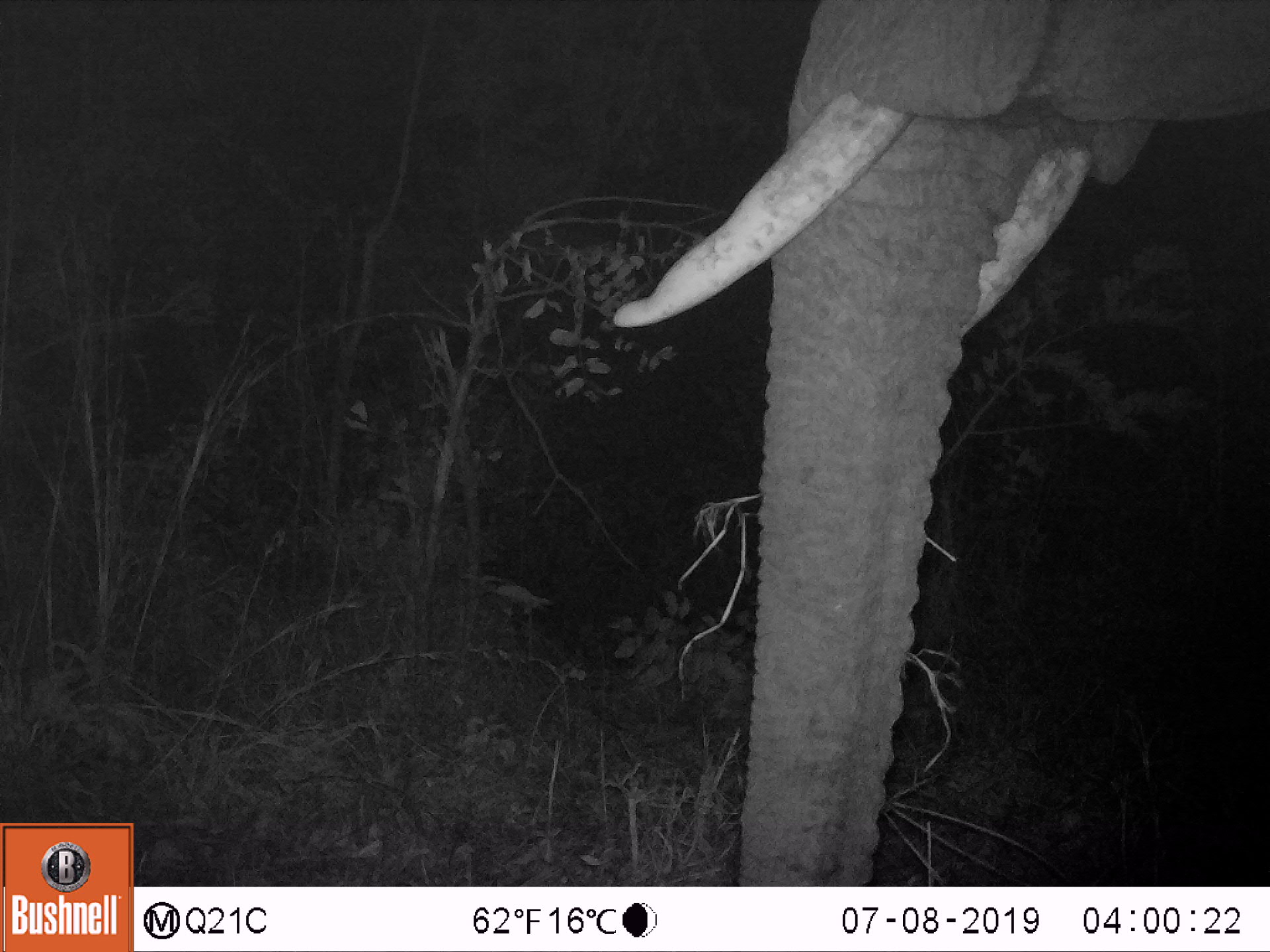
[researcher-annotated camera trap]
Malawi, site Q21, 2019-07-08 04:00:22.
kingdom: Animalia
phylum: Chordata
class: Mammalia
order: Proboscidea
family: Elephantidae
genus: Loxodonta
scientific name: Loxodonta africana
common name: african savanna elephant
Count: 1.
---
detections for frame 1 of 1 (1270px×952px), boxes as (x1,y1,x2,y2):
african savanna elephant: (587,2,1268,879)